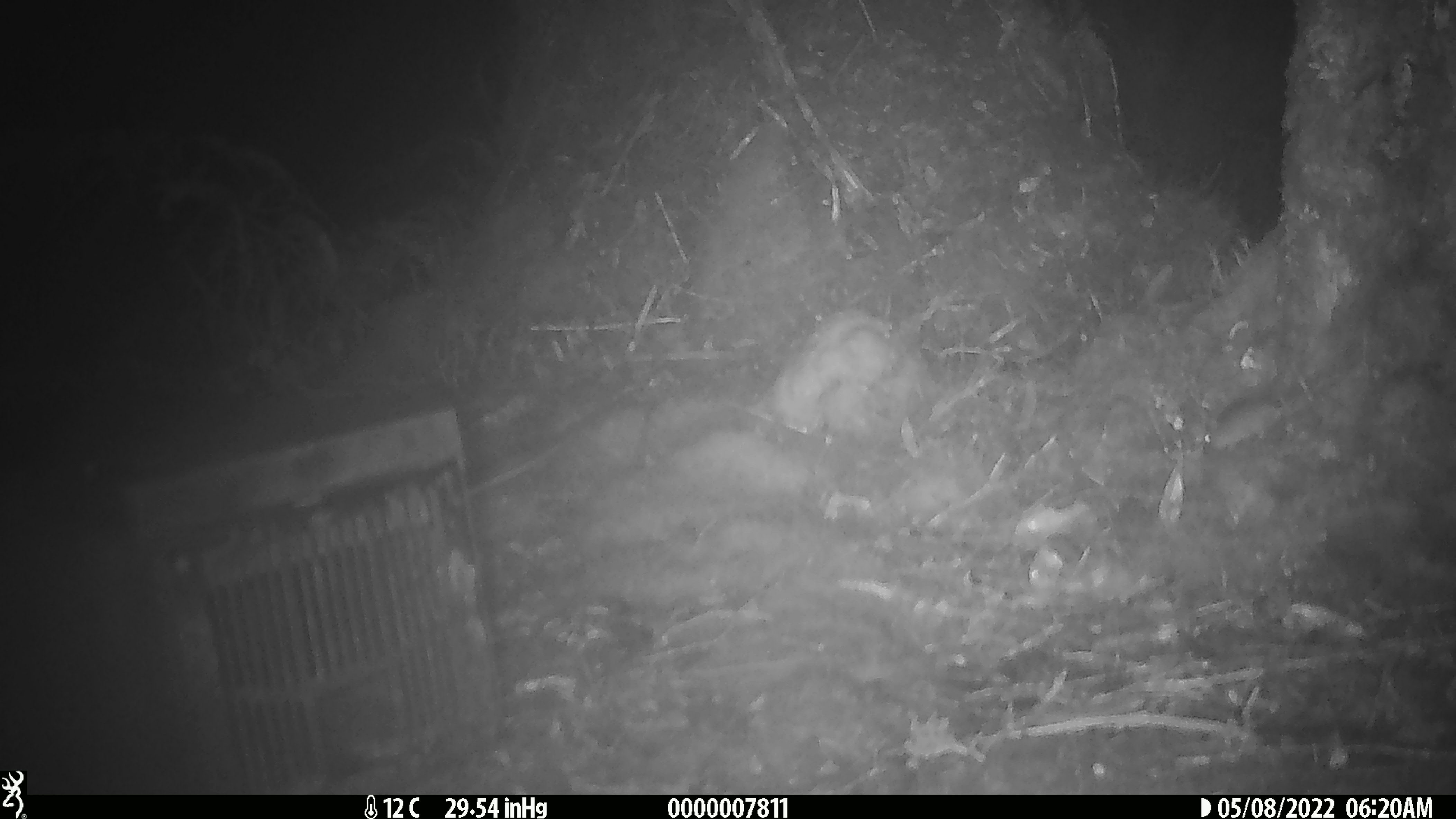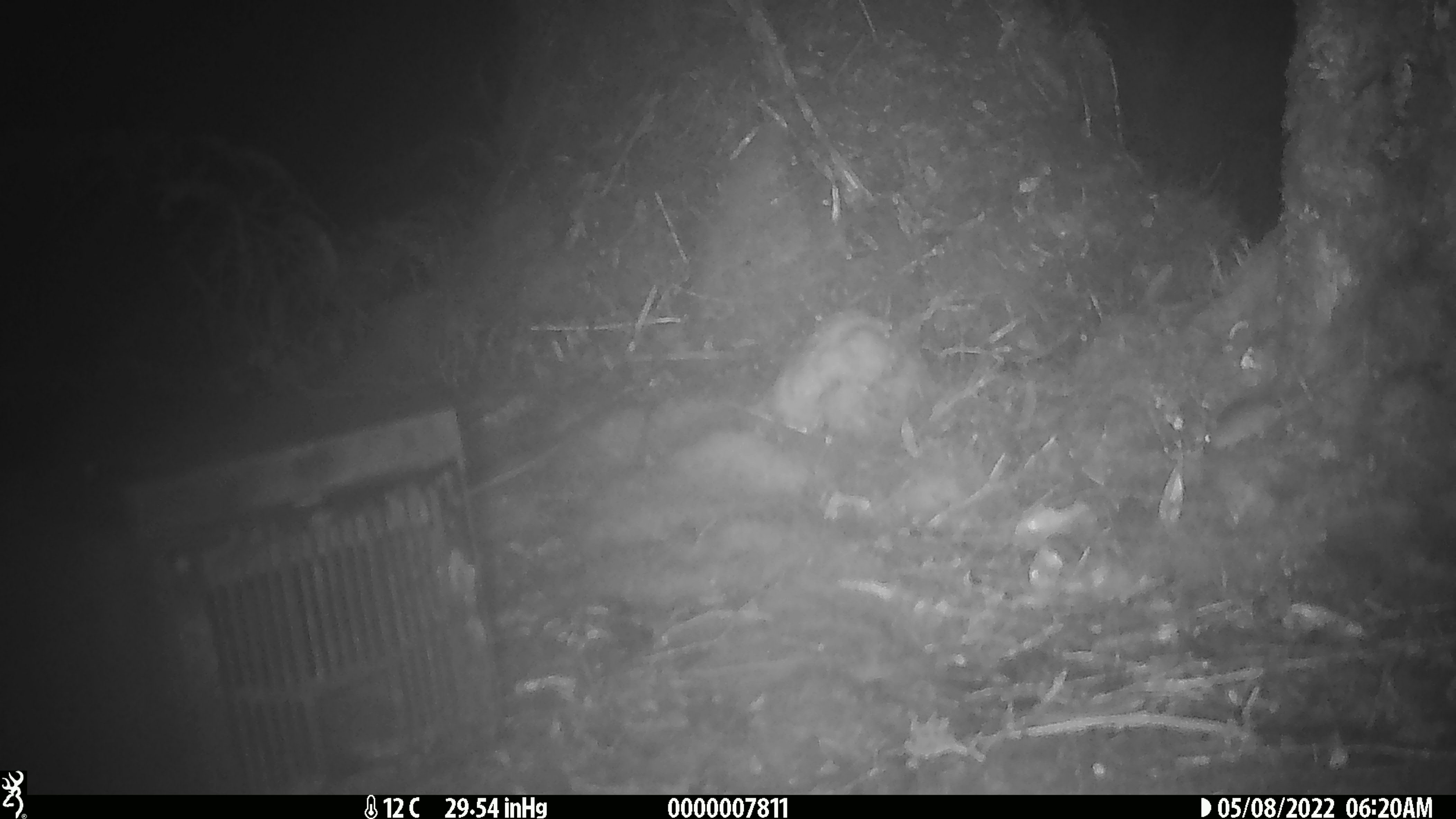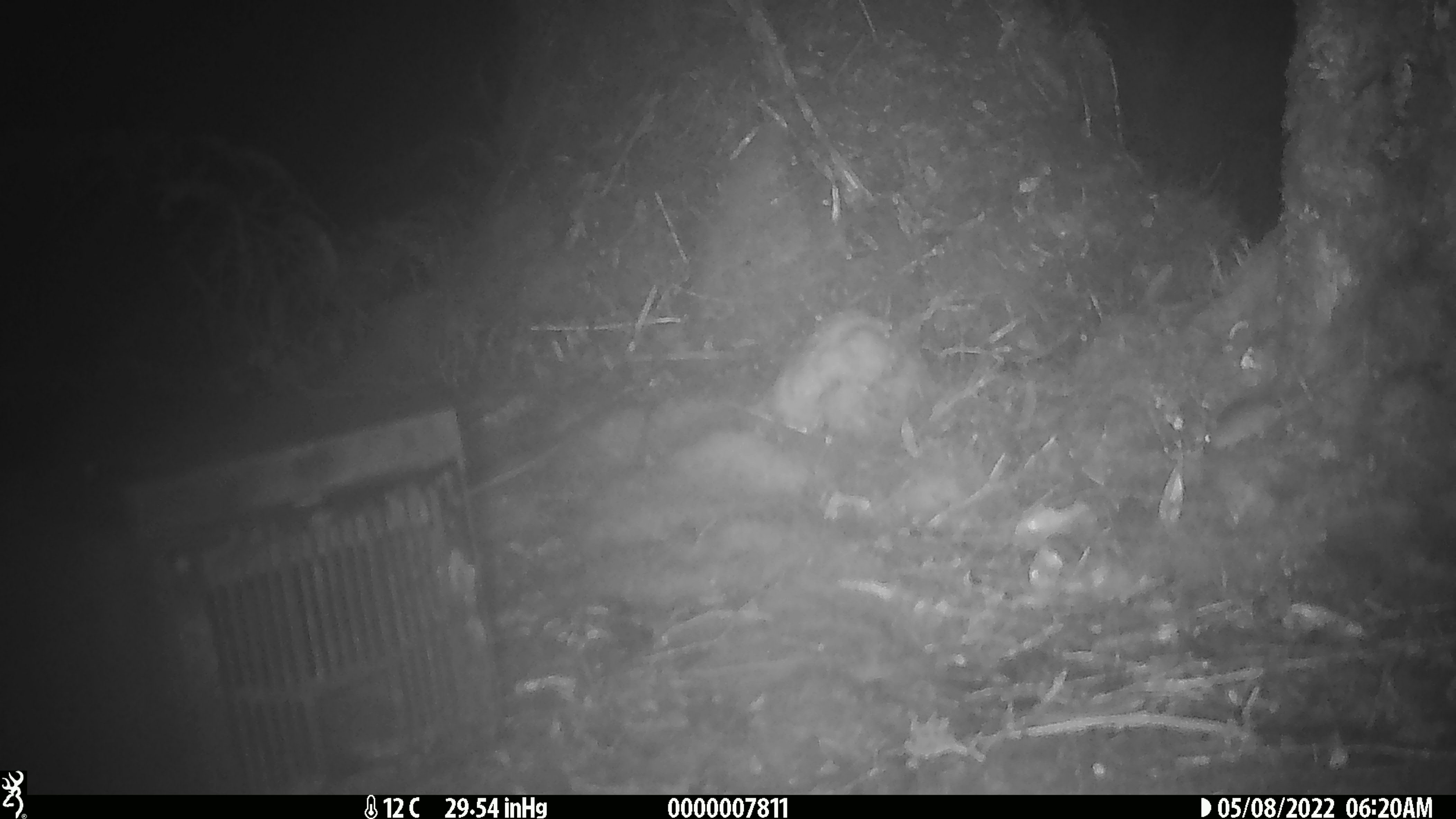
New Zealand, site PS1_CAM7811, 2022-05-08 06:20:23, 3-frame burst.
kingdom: Animalia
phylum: Chordata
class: Mammalia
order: Rodentia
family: Muridae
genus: Mus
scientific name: Mus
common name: mouse